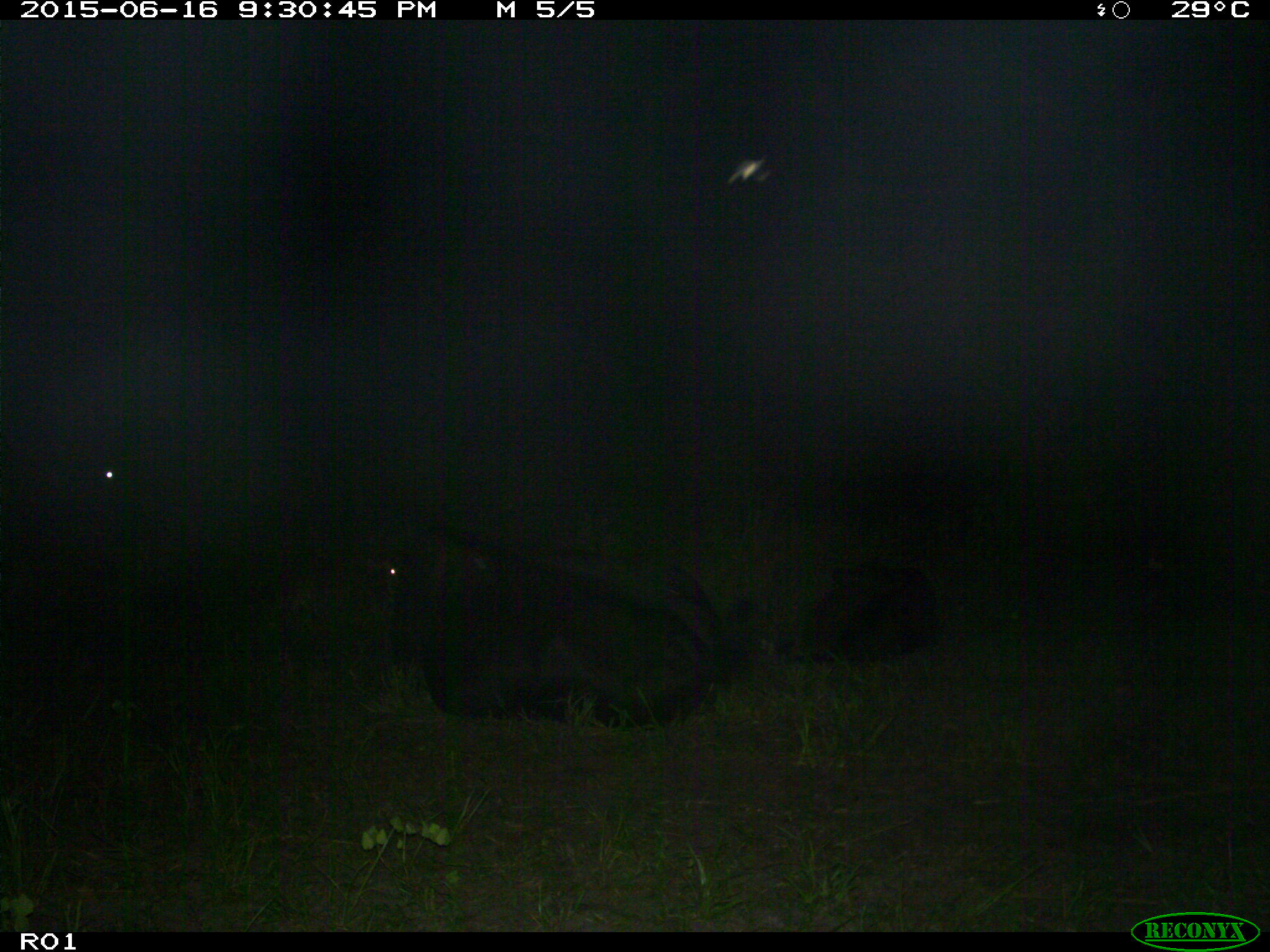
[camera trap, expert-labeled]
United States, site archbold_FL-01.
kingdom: Animalia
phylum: Chordata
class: Mammalia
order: Artiodactyla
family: Bovidae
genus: Bos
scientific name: Bos taurus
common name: domestic cow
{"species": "Bos taurus (domestic cow)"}